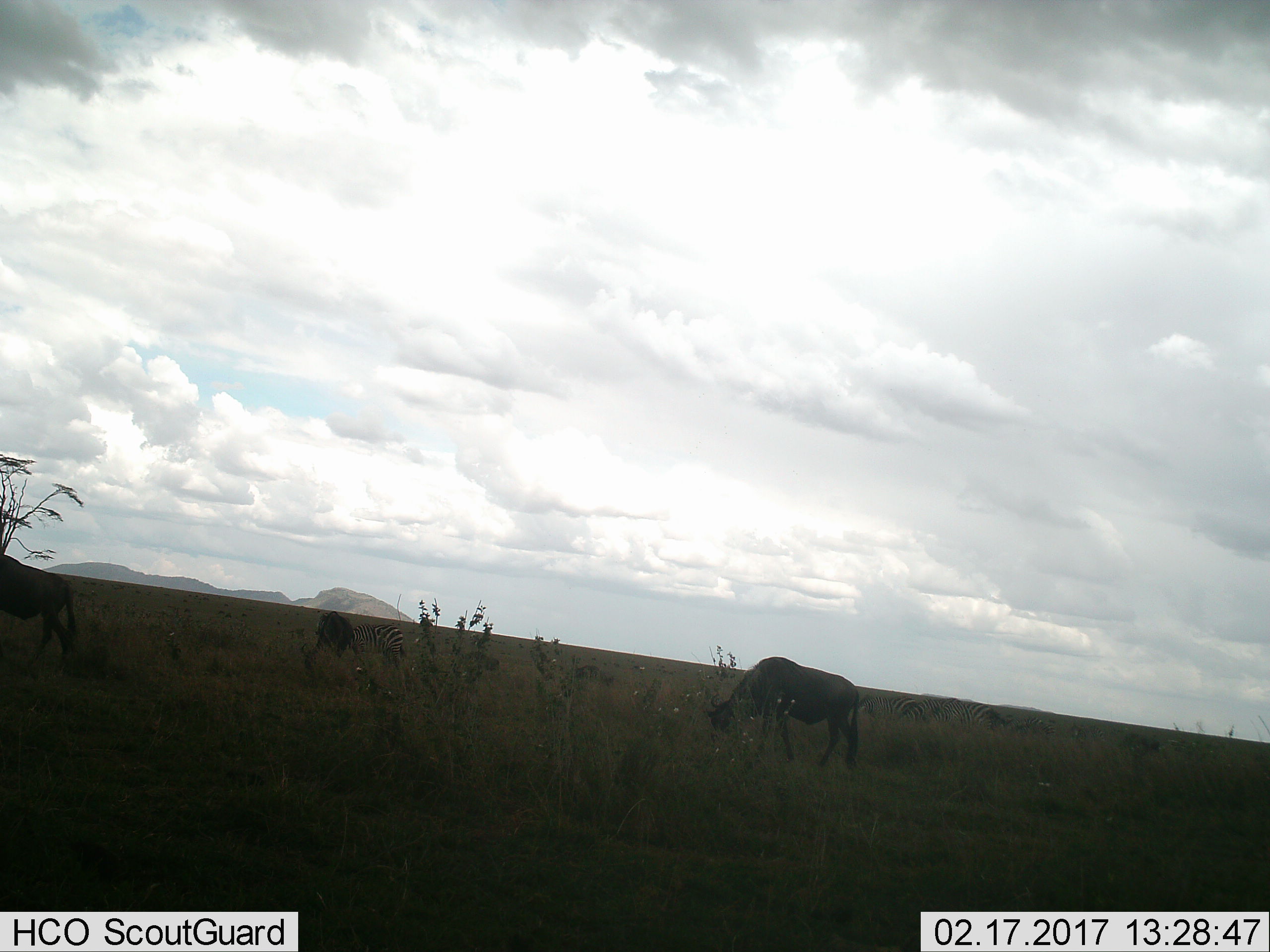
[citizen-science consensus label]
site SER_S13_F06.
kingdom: Animalia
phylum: Chordata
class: Mammalia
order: Artiodactyla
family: Bovidae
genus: Connochaetes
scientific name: Connochaetes taurinus taurinus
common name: blue wildebeest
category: wildebeestblue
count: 2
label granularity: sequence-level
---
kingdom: Animalia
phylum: Chordata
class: Mammalia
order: Perissodactyla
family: Equidae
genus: Equus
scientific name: Equus quagga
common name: plains zebra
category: zebraplains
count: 5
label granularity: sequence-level